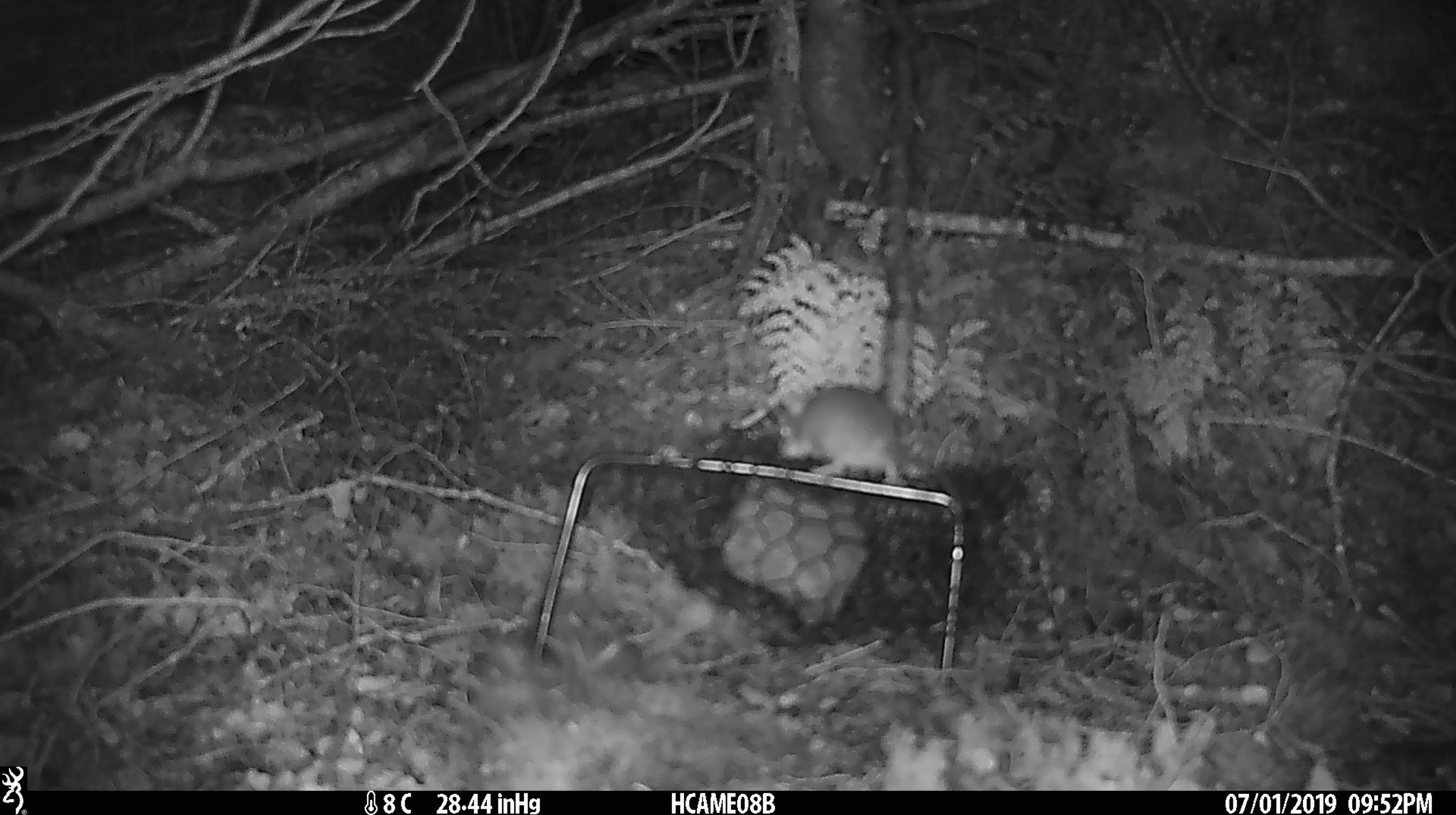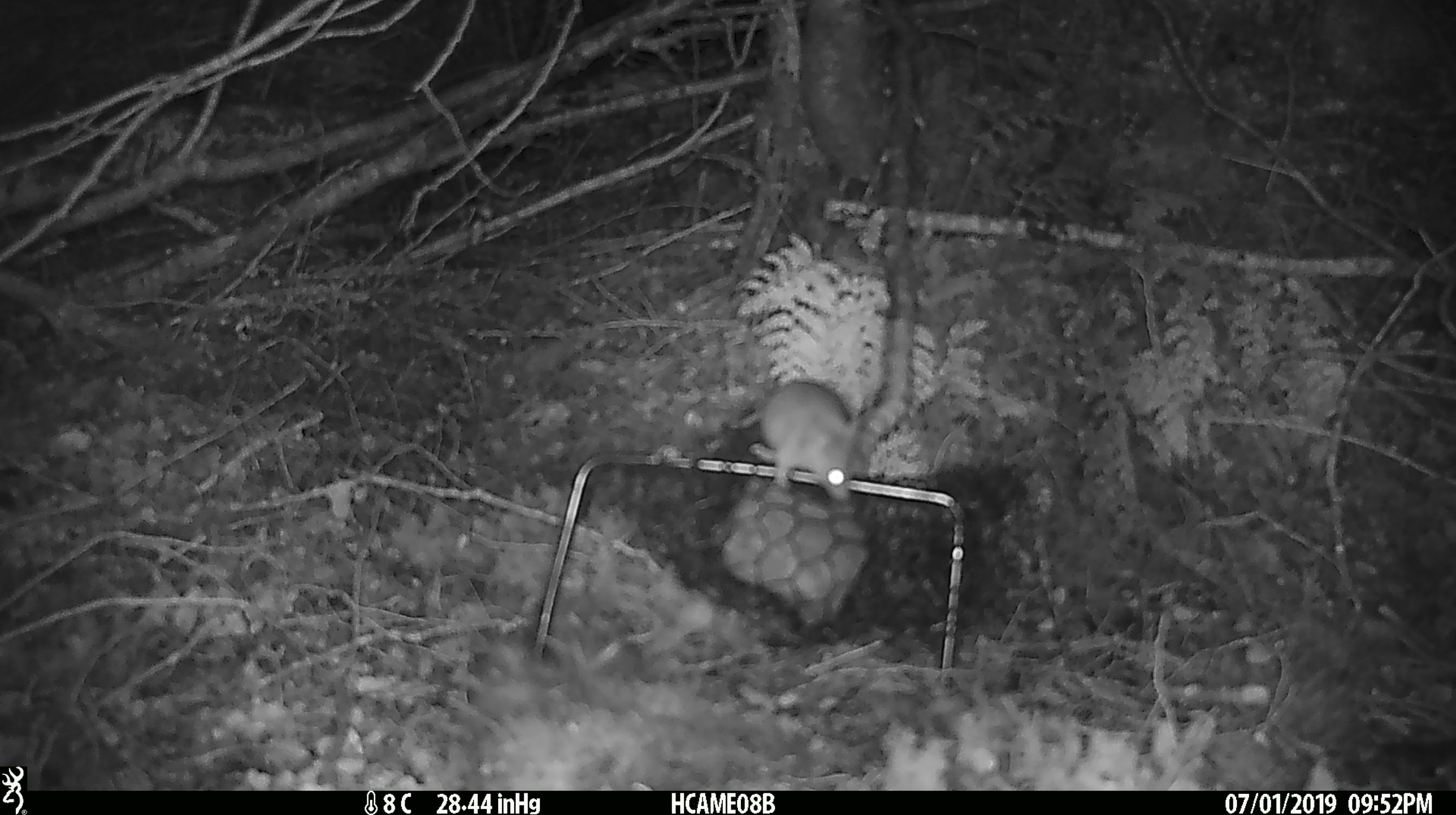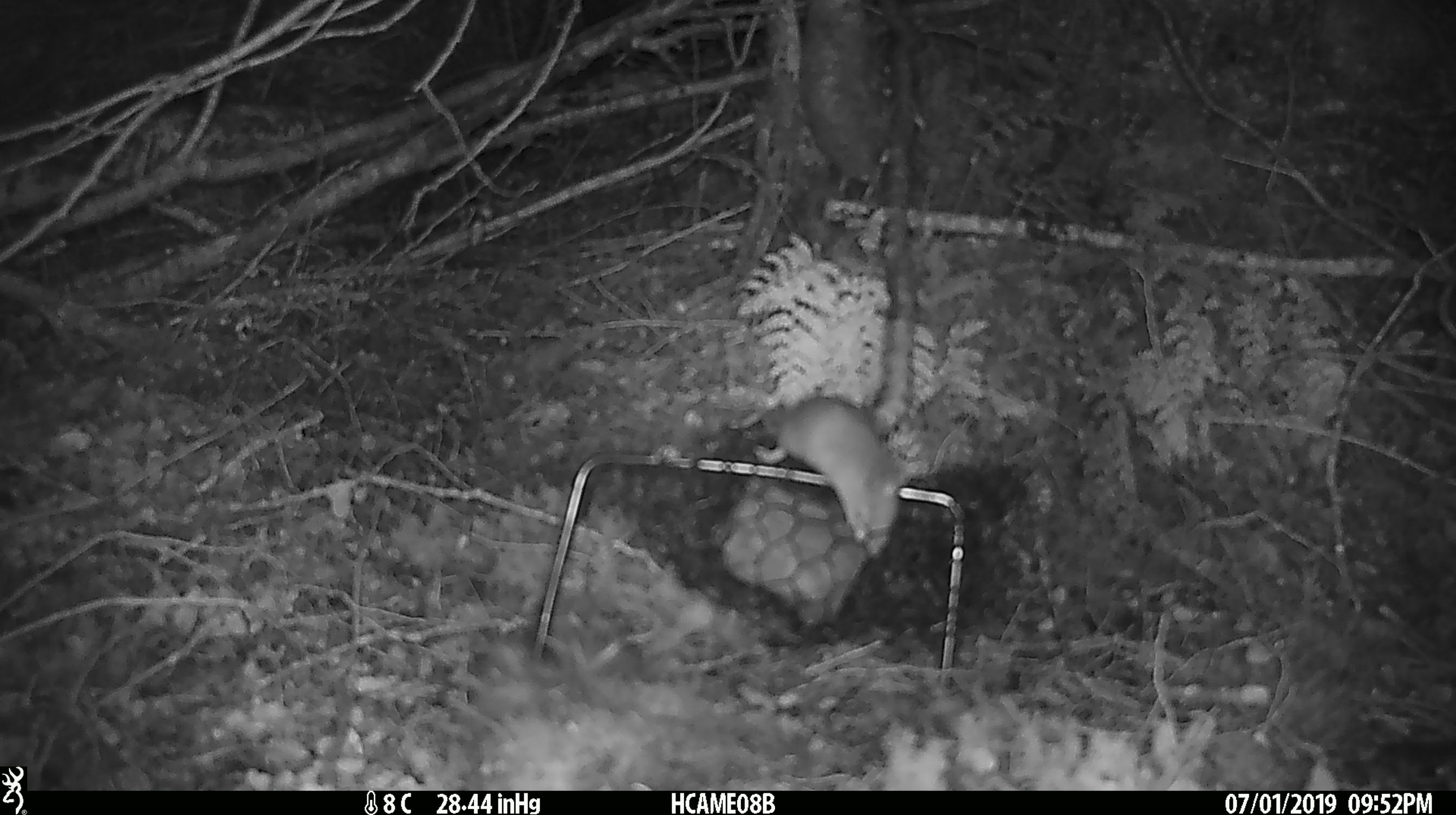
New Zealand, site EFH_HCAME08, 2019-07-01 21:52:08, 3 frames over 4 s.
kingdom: Animalia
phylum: Chordata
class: Mammalia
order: Rodentia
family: Muridae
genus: Mus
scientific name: Mus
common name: mouse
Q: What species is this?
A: Mouse (Mus).